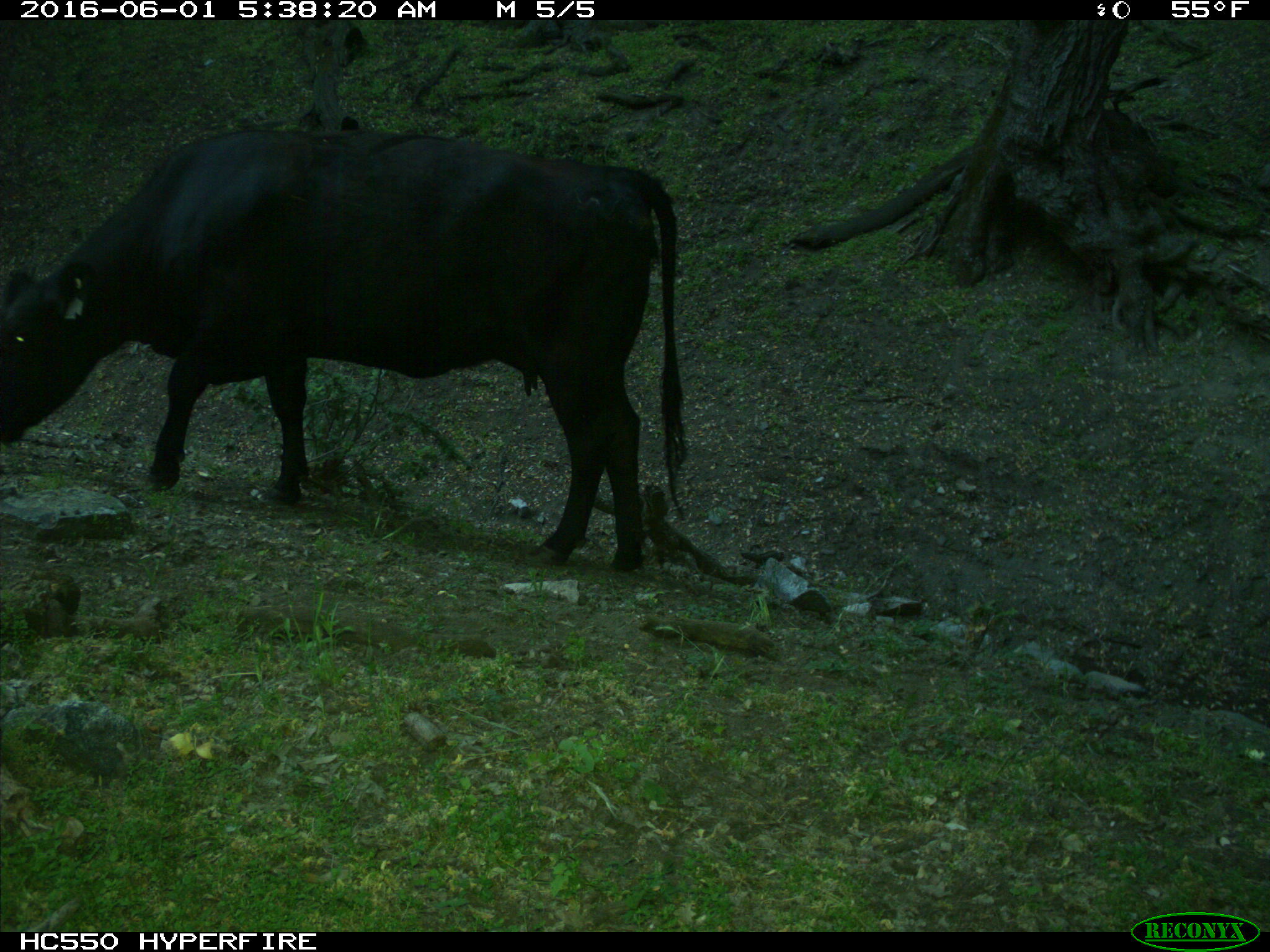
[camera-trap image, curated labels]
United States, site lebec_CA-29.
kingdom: Animalia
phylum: Chordata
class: Mammalia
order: Artiodactyla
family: Bovidae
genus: Bos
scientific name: Bos taurus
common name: domestic cow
Bos taurus (domestic cow).